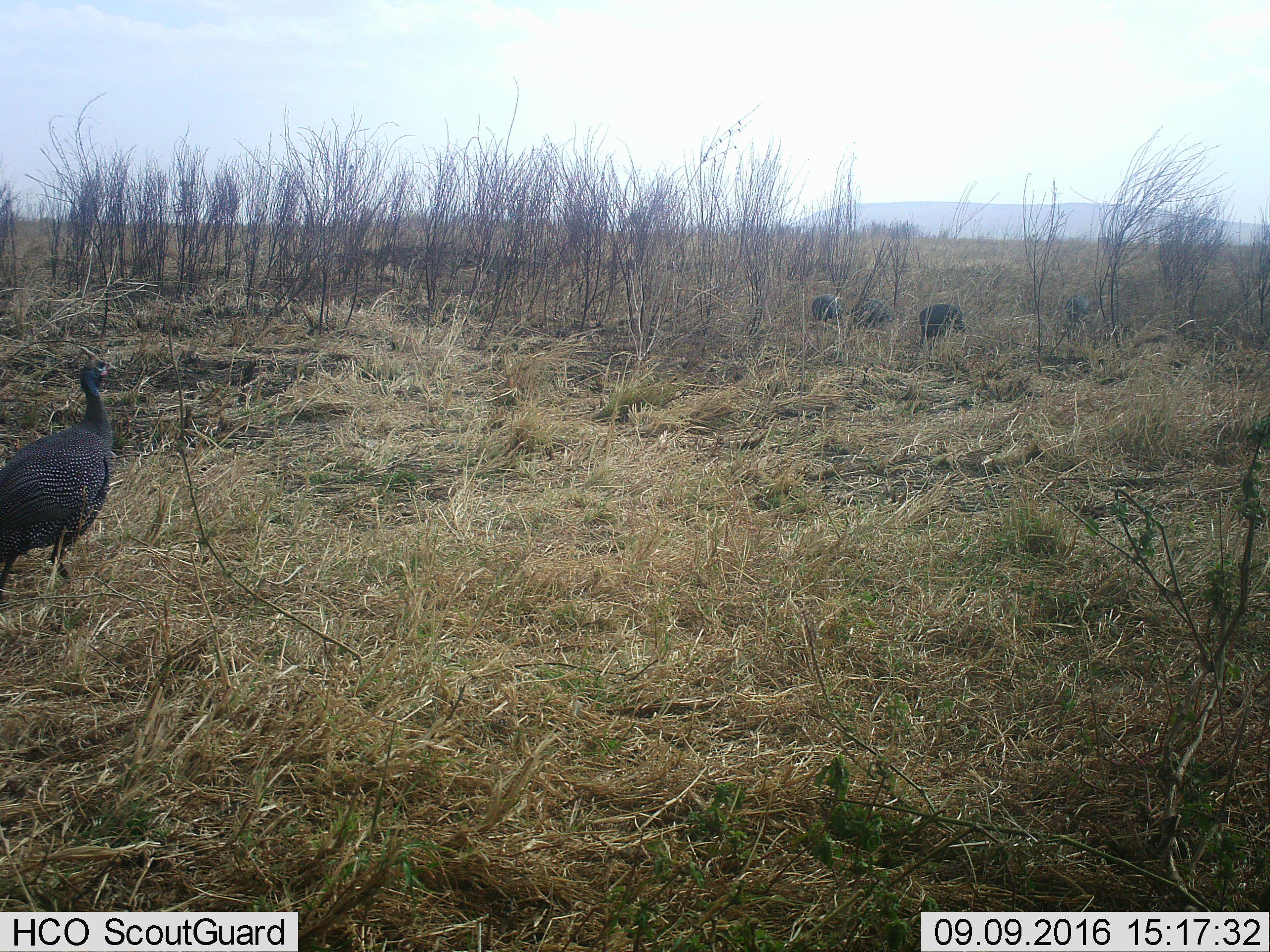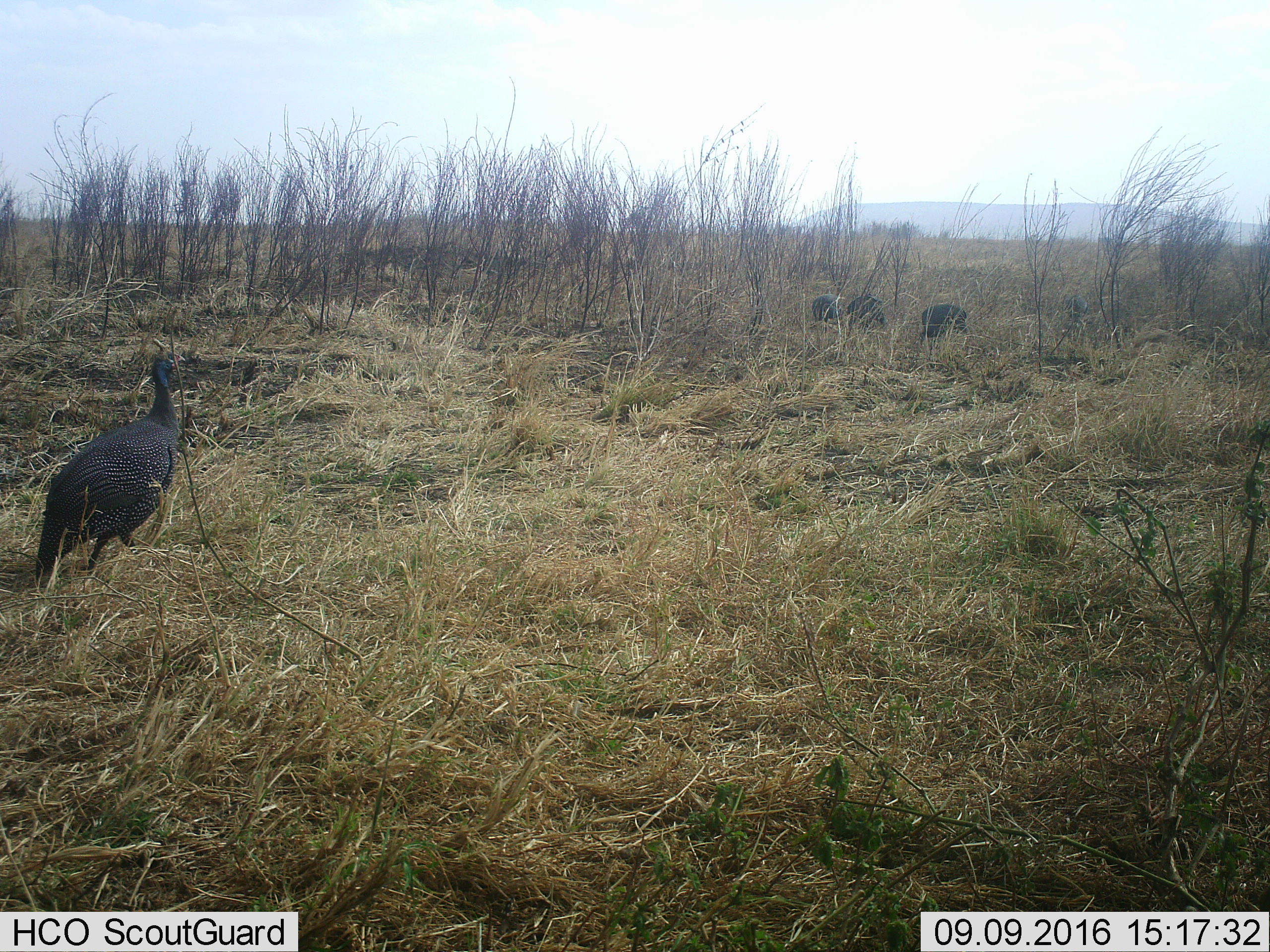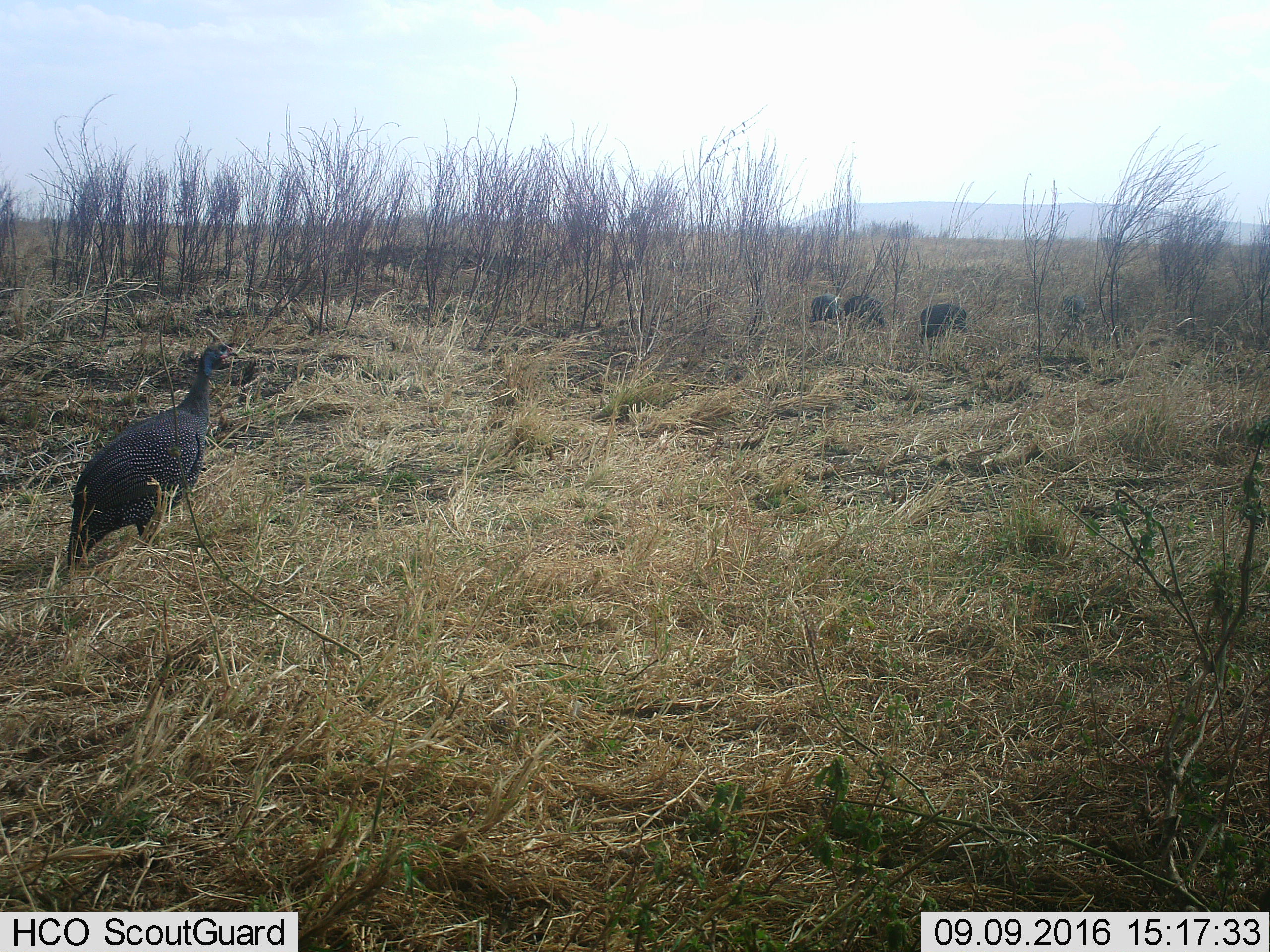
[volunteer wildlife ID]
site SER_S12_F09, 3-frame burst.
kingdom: Animalia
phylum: Chordata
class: Aves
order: Galliformes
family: Numididae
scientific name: Numididae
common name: guineafowl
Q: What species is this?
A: Guineafowl (Numididae).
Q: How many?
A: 5.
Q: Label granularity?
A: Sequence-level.